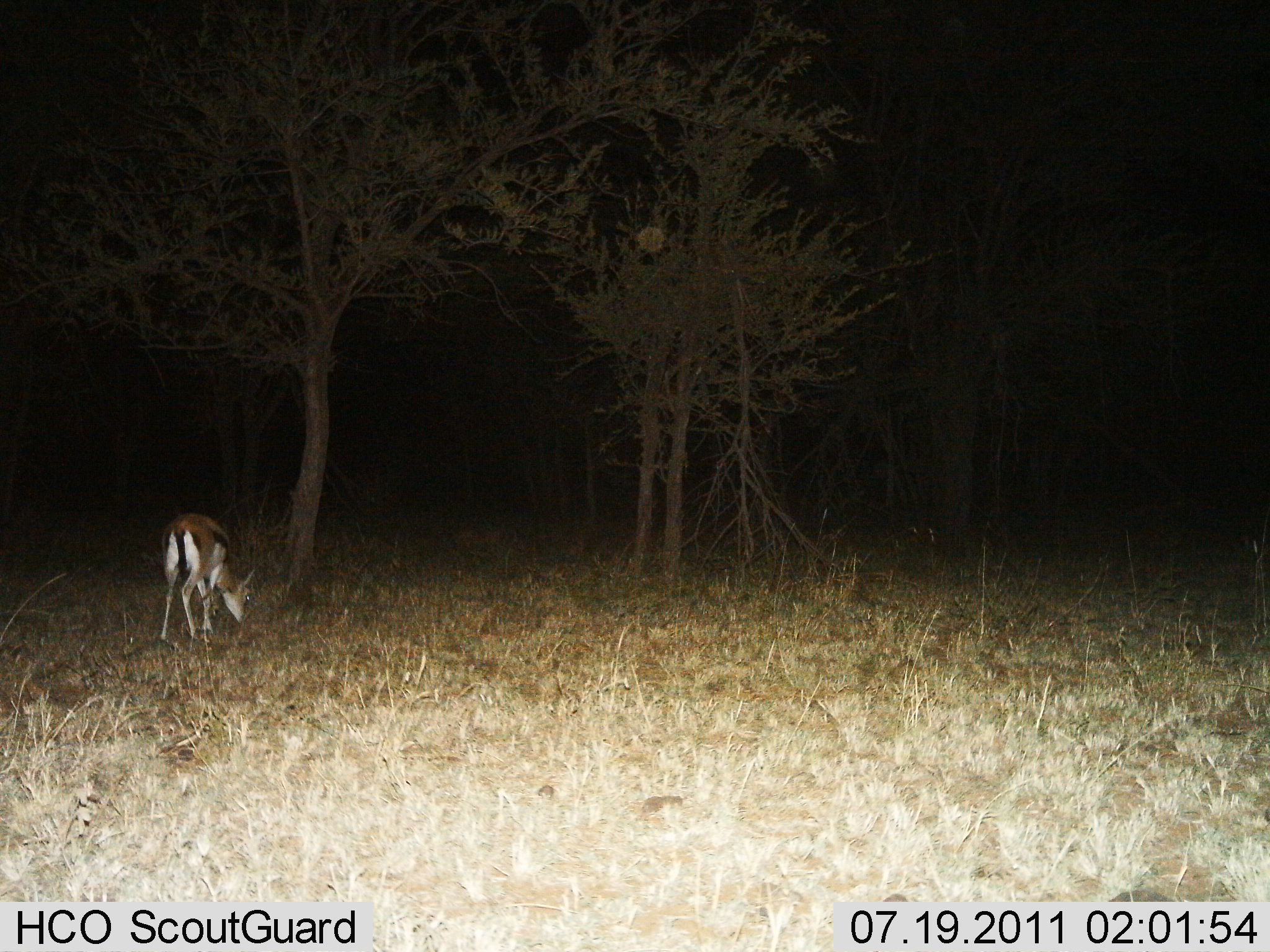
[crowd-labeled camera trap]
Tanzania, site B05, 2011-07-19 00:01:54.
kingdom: Animalia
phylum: Chordata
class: Mammalia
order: Artiodactyla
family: Bovidae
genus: Eudorcas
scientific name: Eudorcas thomsonii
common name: thomson's gazelle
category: gazellethomsons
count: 1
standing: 33%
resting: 0%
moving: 0%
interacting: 0%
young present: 0%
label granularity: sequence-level